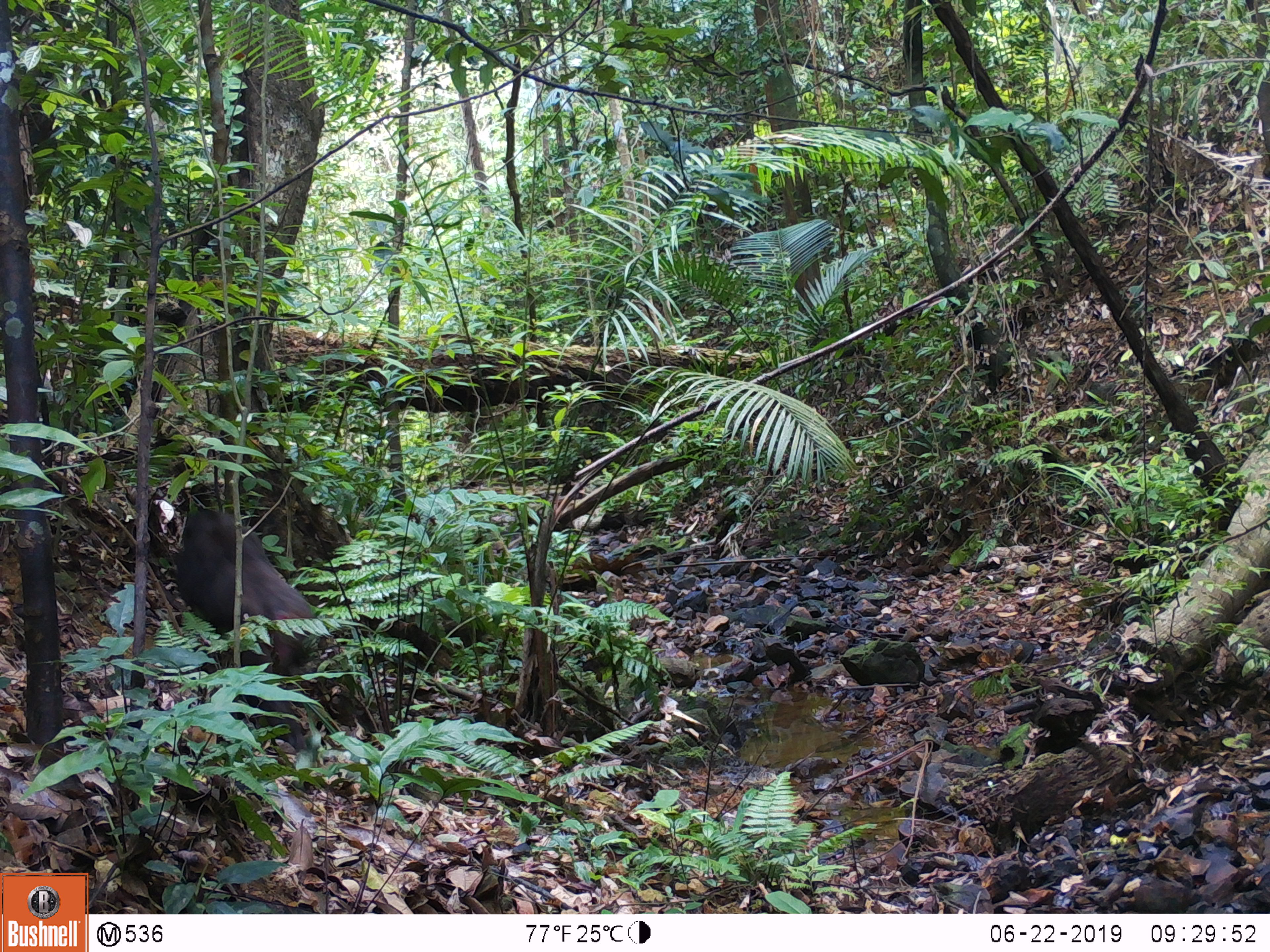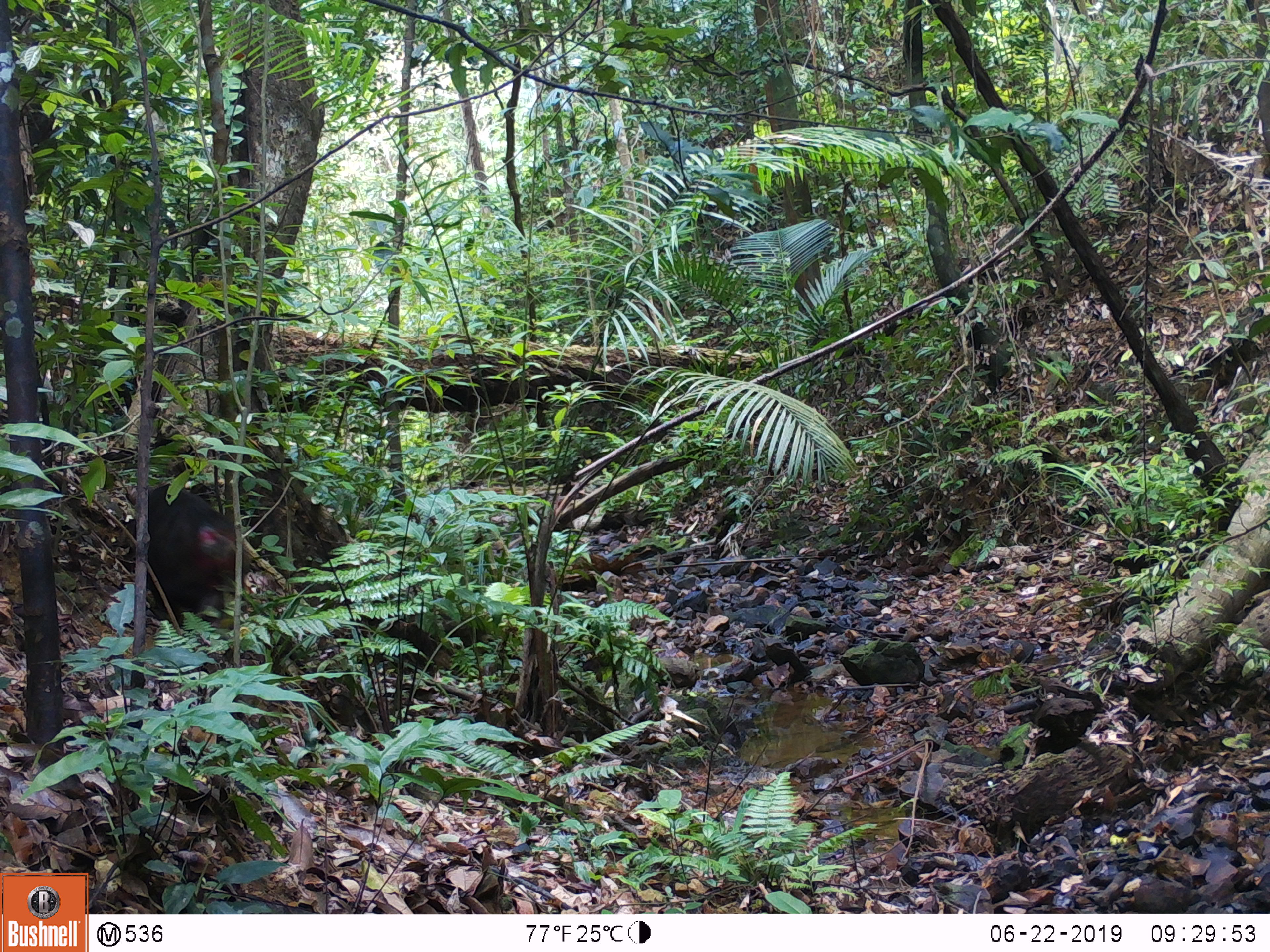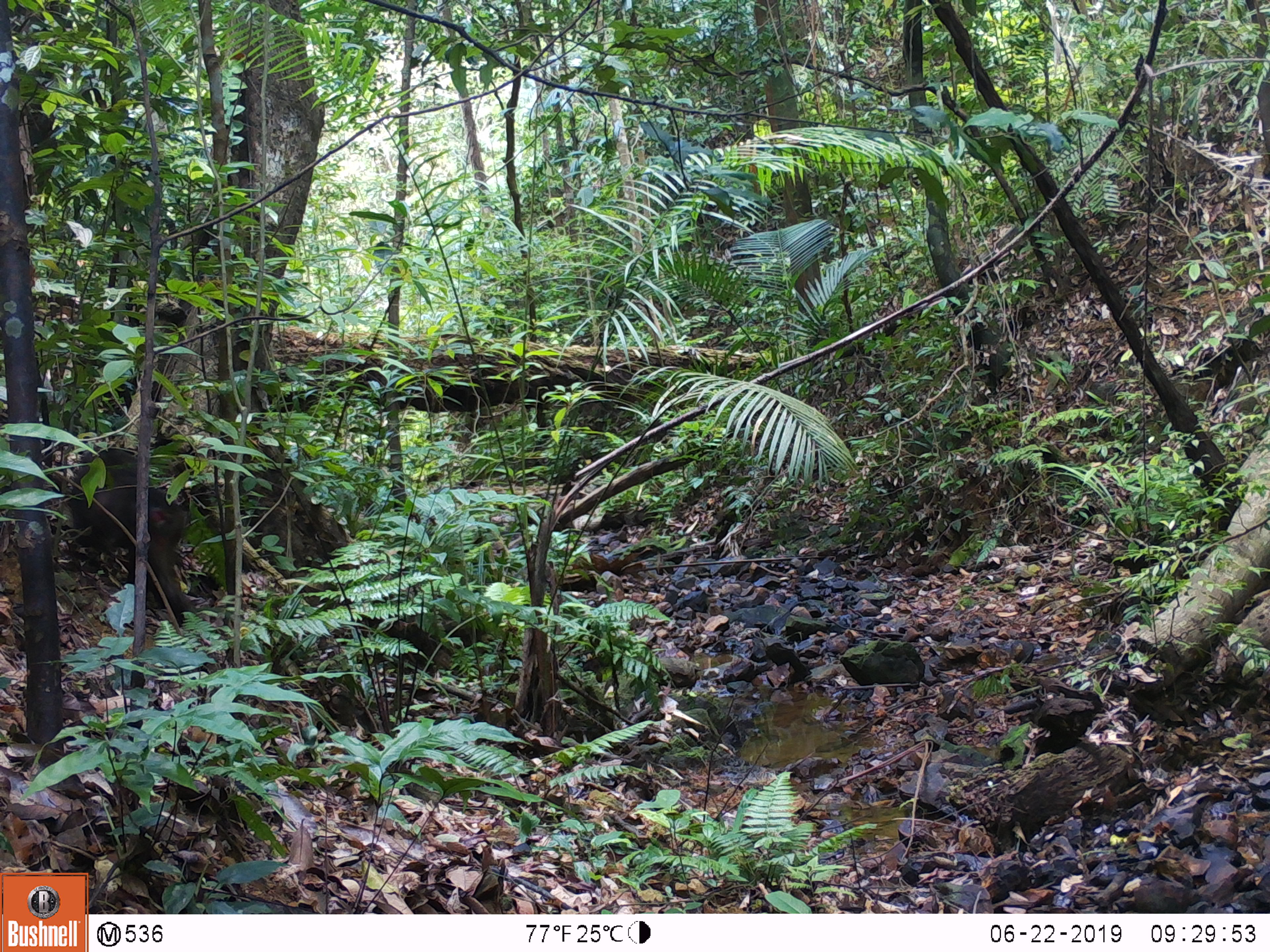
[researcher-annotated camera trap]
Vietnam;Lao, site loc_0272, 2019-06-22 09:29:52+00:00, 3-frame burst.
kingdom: Animalia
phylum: Chordata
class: Mammalia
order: Primates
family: Cercopithecidae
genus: Macaca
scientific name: Macaca arctoides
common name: stump-tailed macaque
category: stump tailed macaque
Stump tailed macaque (stump-tailed macaque) (Macaca arctoides). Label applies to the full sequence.